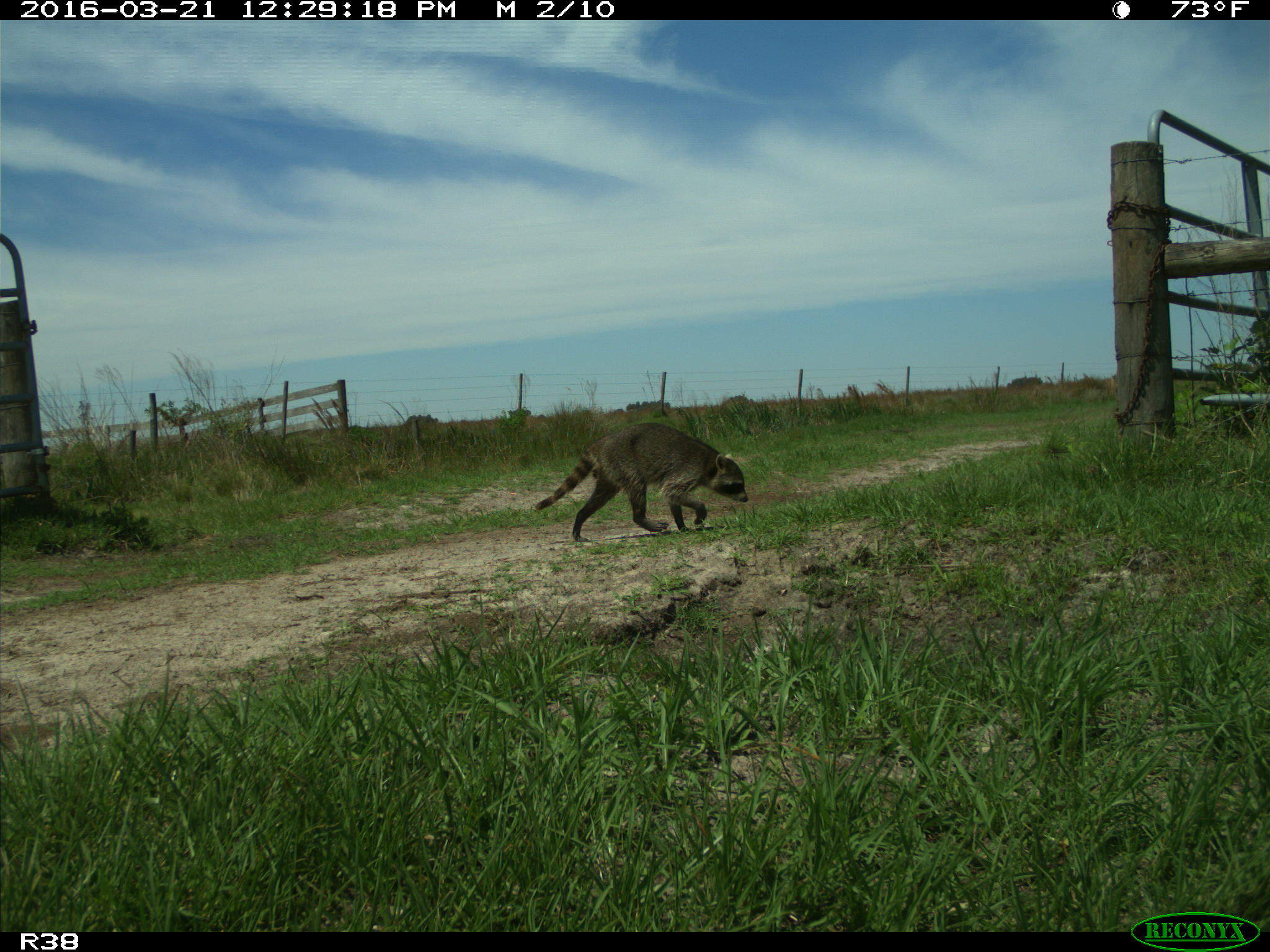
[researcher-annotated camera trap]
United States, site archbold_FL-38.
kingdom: Animalia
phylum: Chordata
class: Mammalia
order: Carnivora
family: Procyonidae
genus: Procyon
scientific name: Procyon lotor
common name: common raccoon